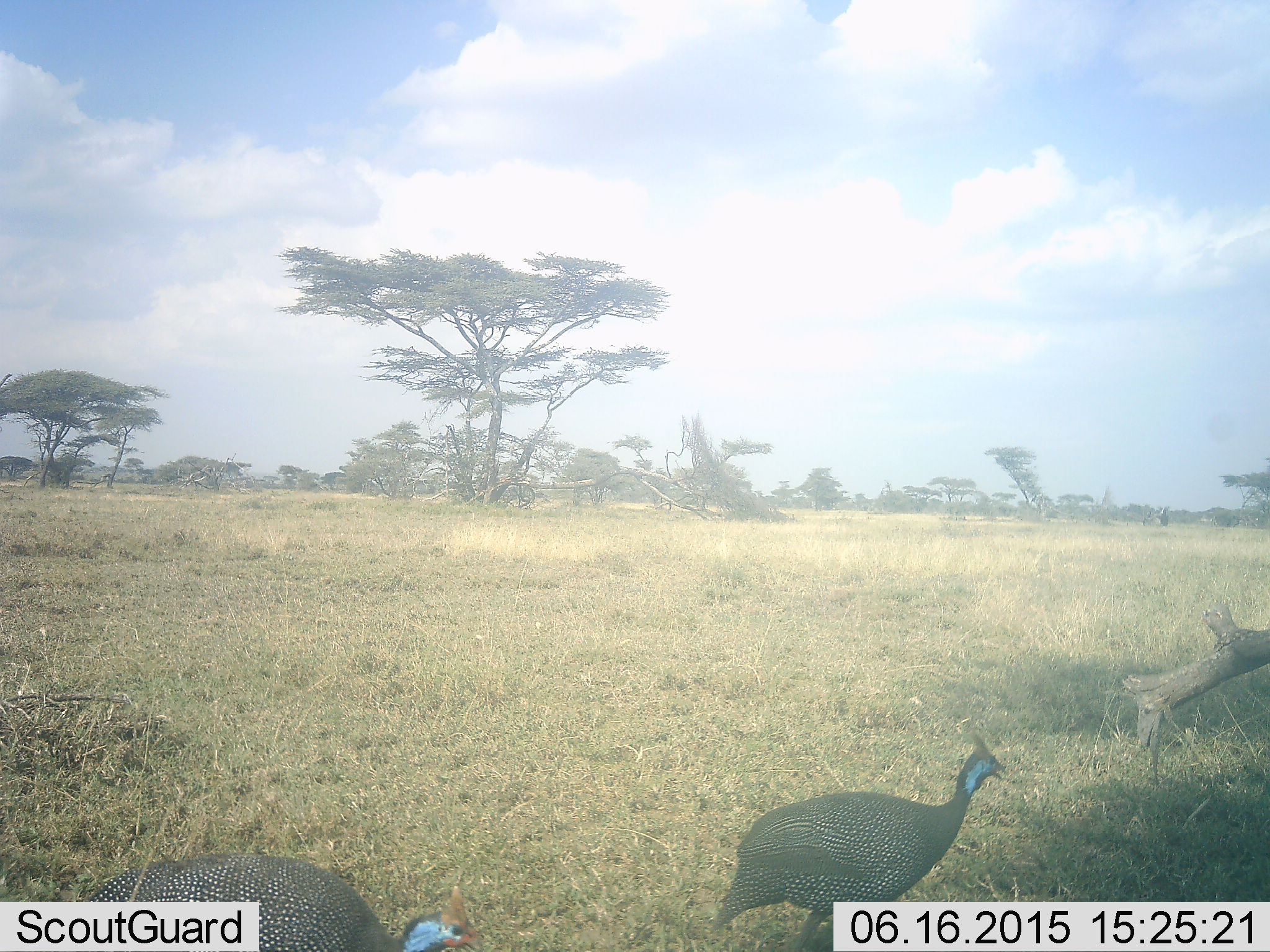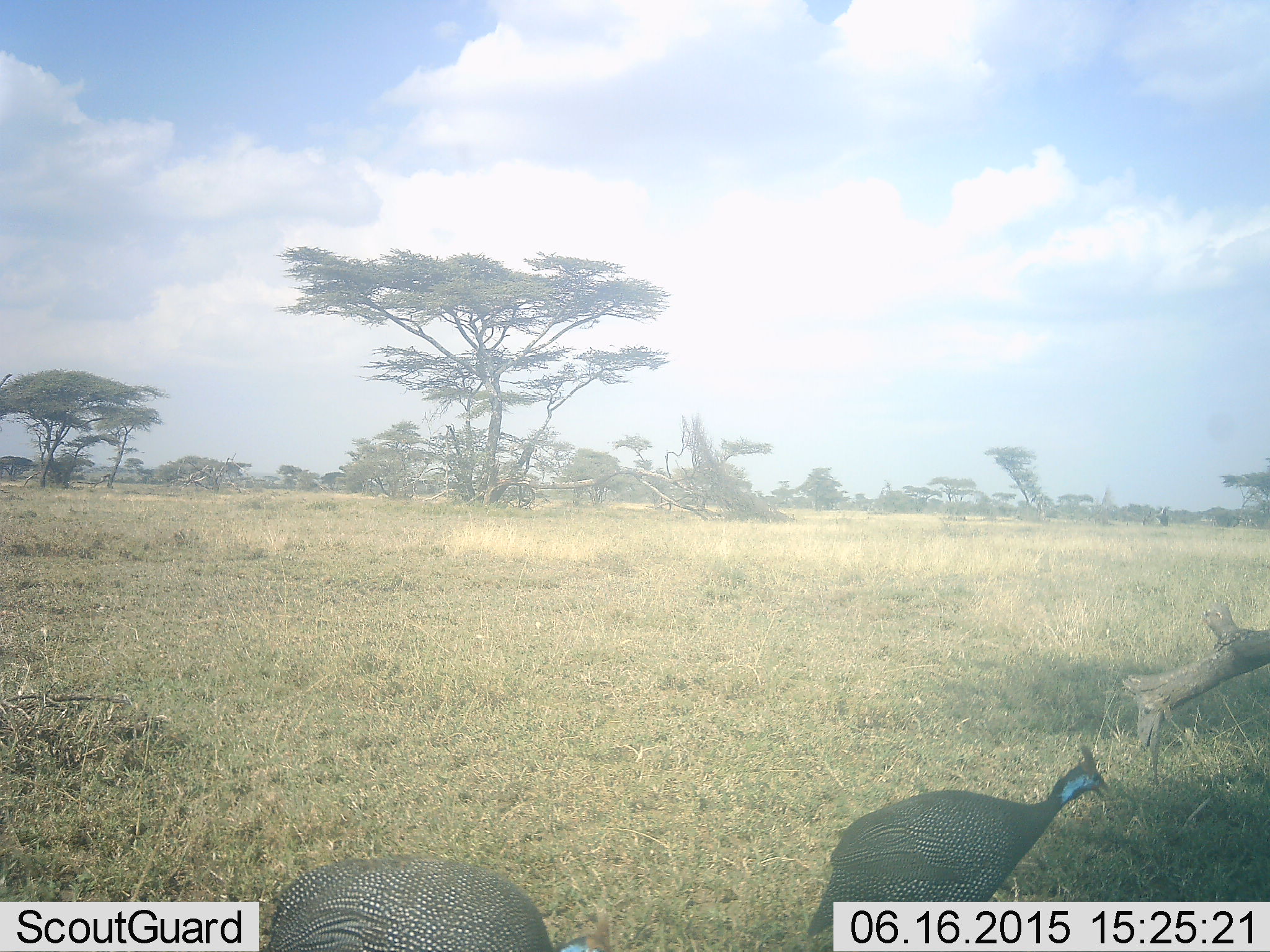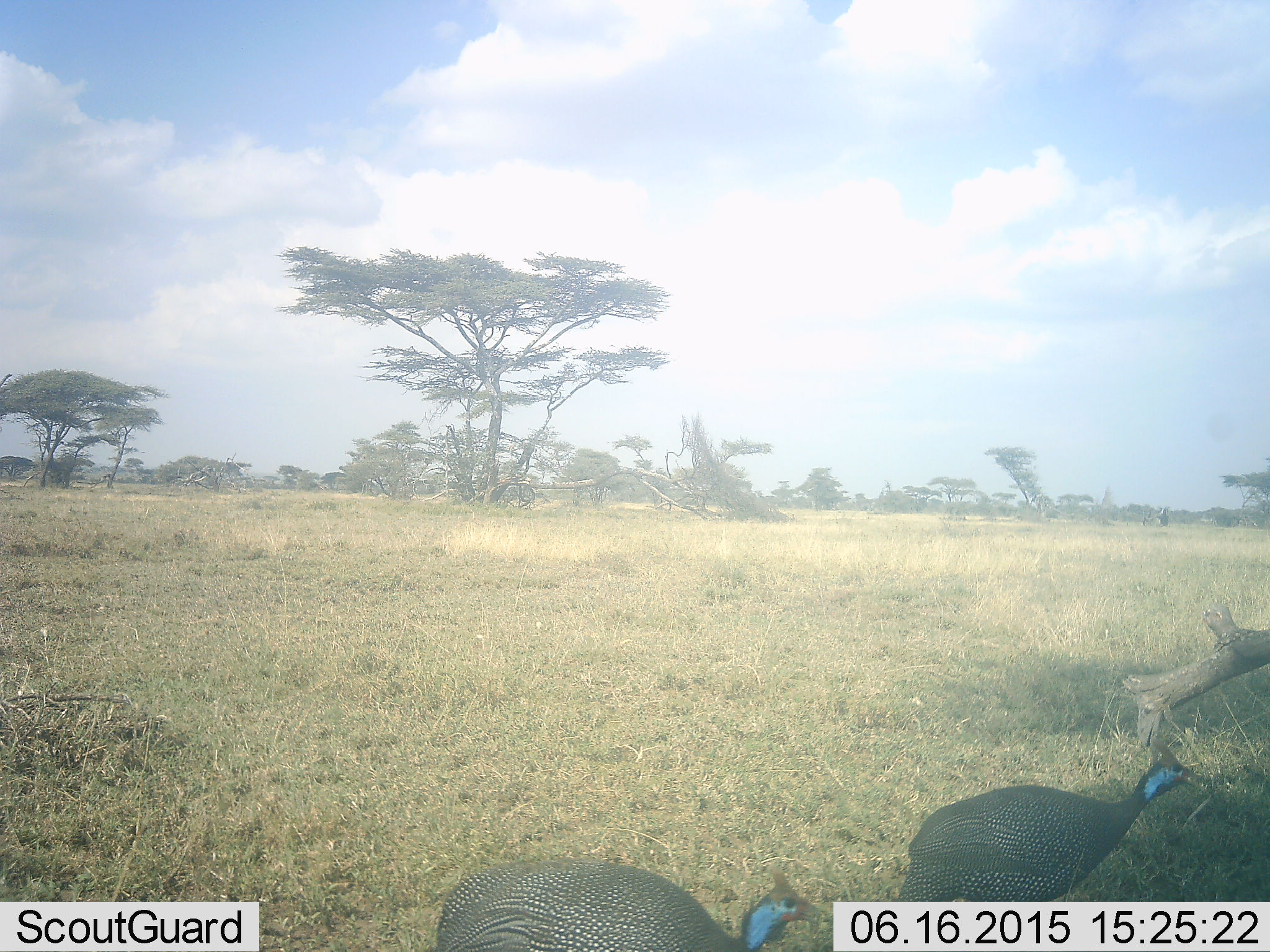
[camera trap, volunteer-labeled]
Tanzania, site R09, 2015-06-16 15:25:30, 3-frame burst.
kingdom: Animalia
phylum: Chordata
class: Aves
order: Galliformes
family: Numididae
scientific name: Numididae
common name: guinea fowl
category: guineafowl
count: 2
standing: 10%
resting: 0%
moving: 90%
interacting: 0%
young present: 0%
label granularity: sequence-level